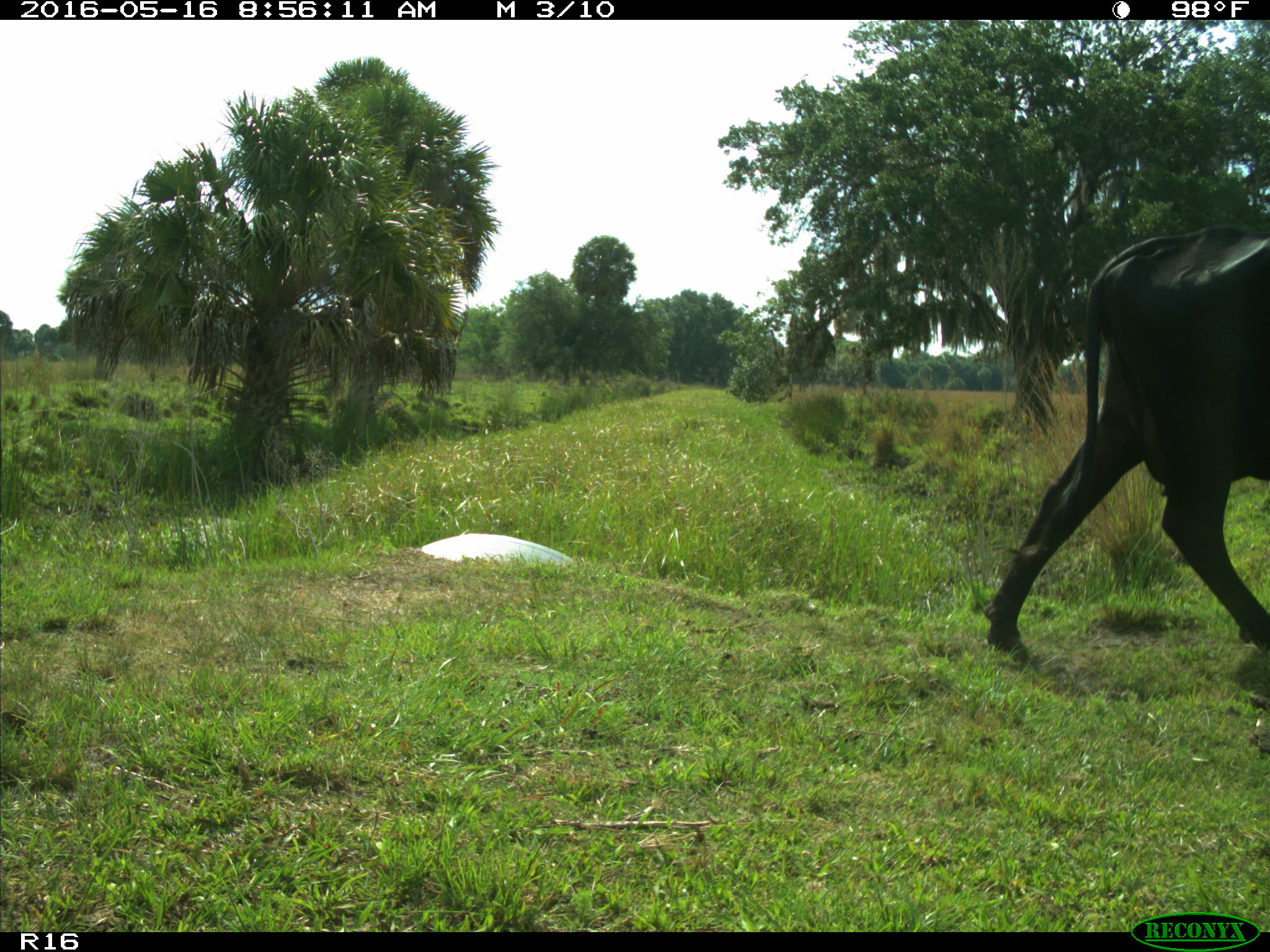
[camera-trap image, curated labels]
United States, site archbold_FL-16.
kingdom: Animalia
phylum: Chordata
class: Mammalia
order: Artiodactyla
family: Bovidae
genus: Bos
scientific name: Bos taurus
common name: domestic cow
Bos taurus (domestic cow).